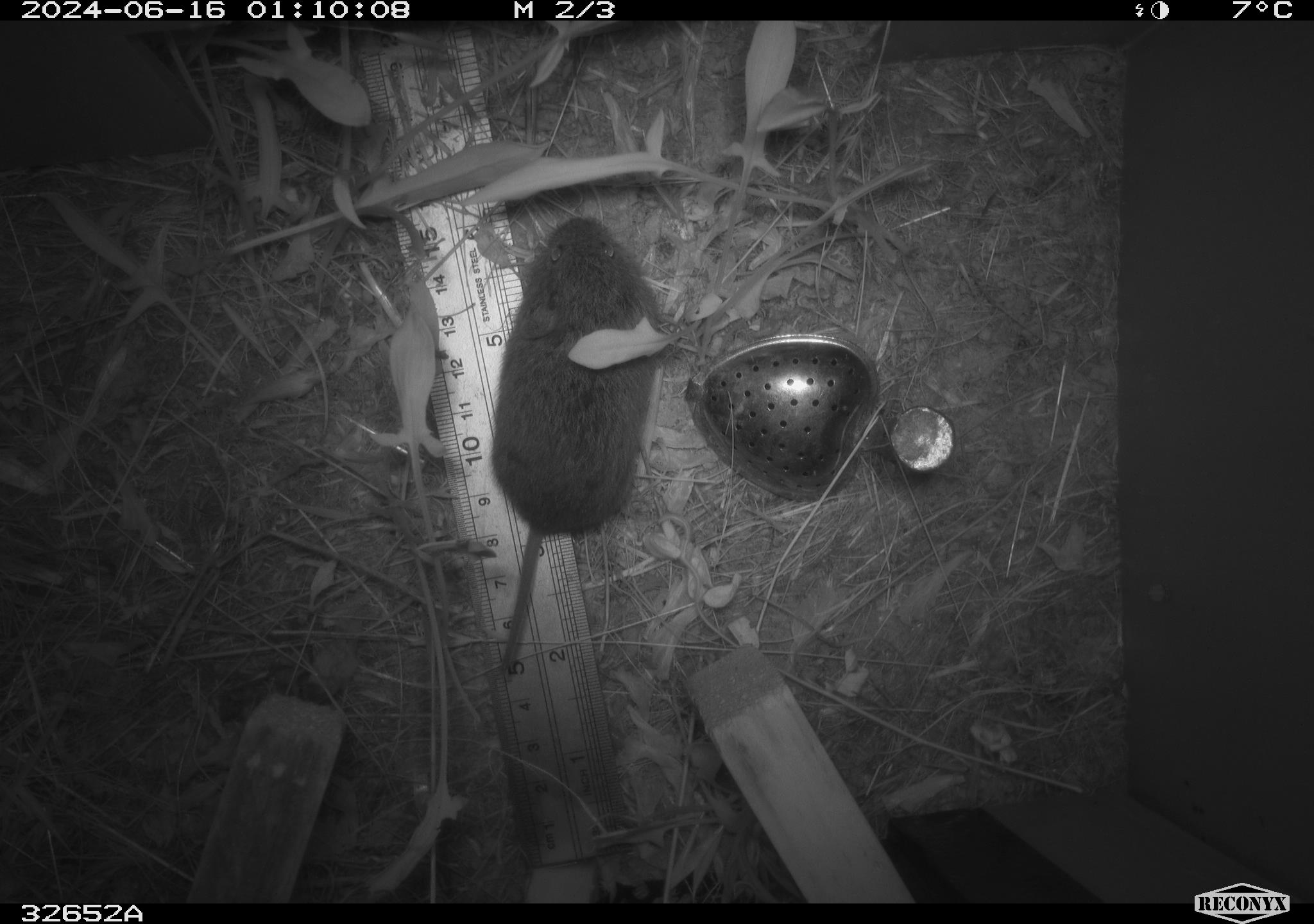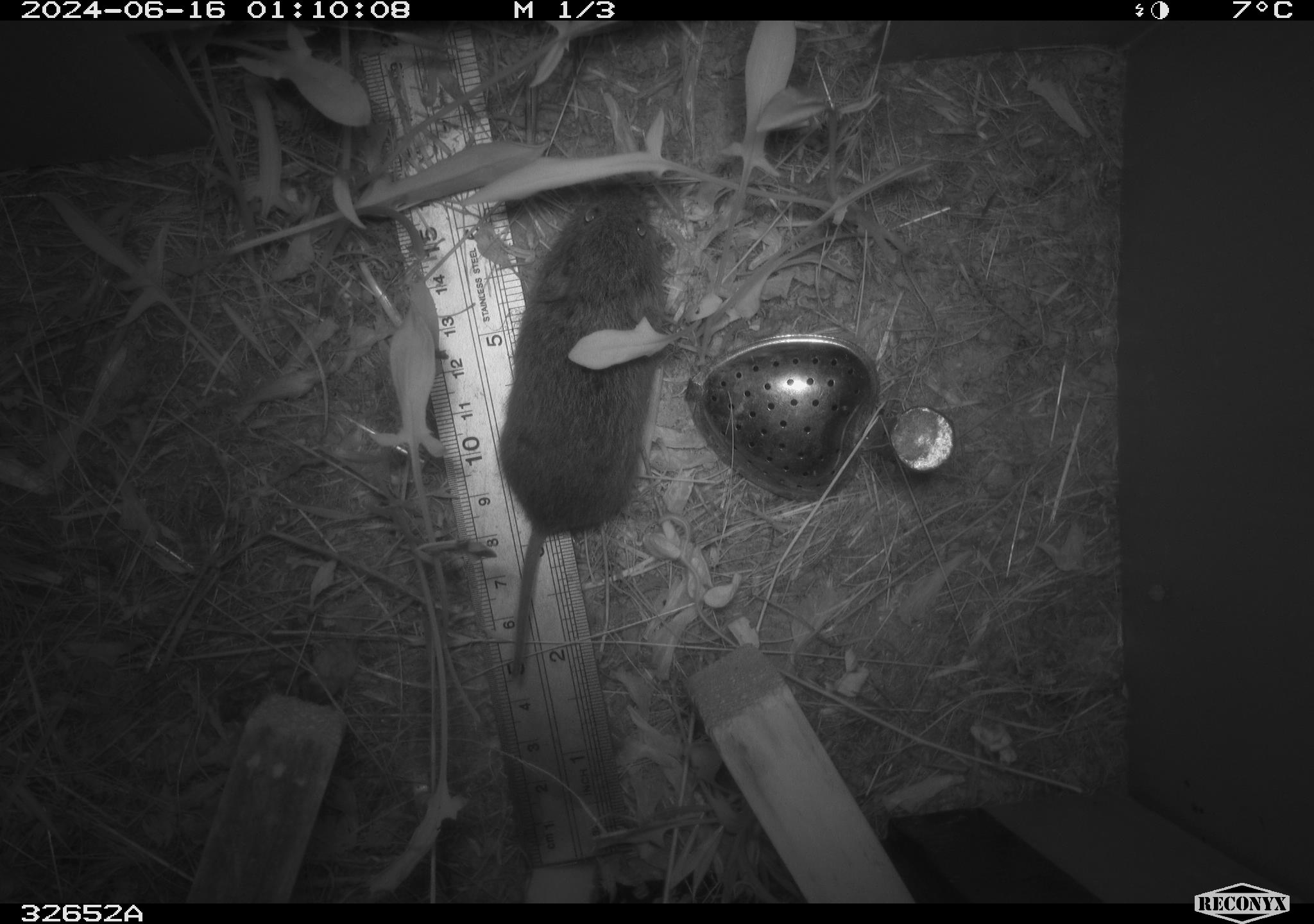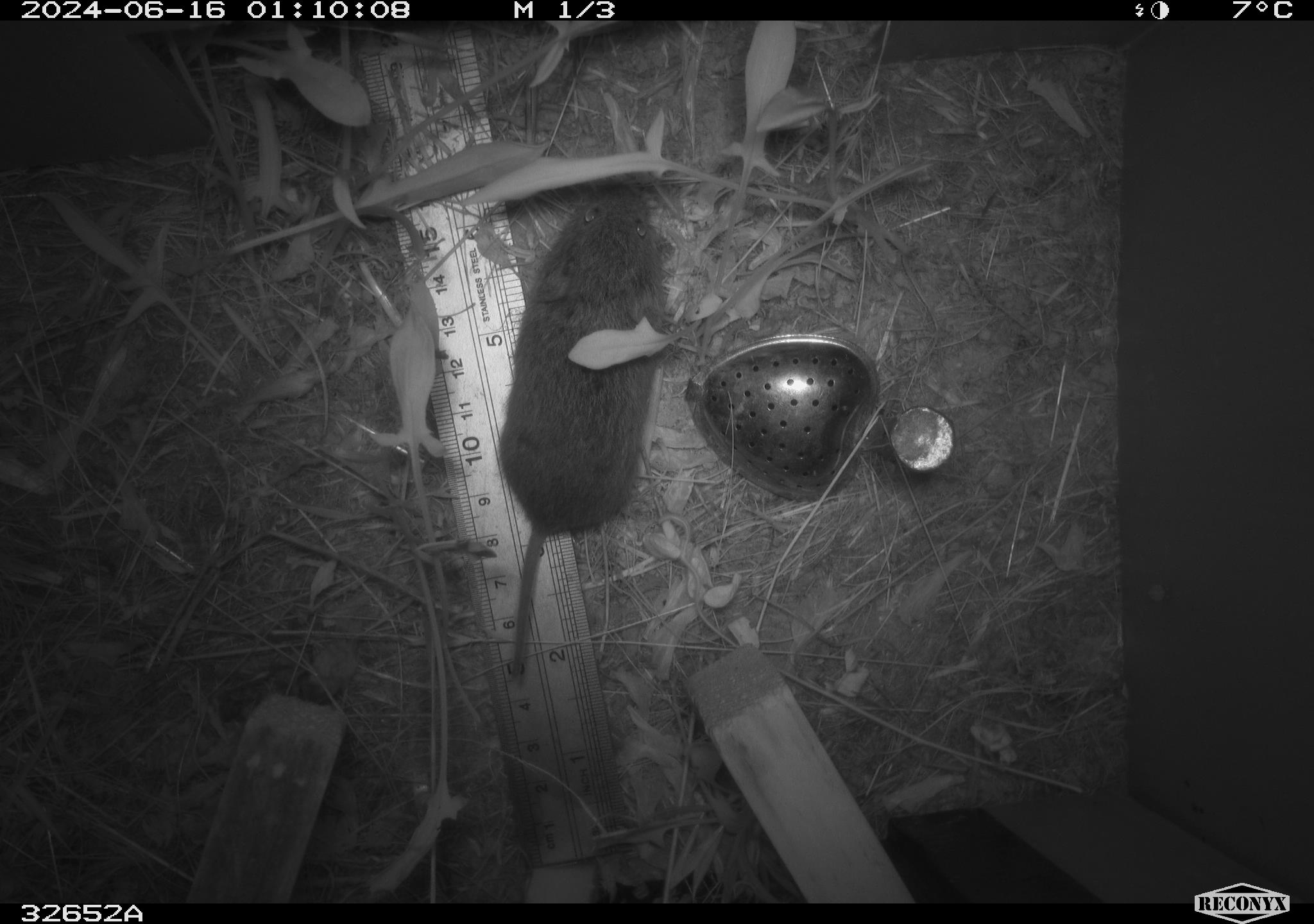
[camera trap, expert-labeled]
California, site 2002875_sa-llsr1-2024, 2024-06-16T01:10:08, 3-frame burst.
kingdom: Animalia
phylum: Chordata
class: Mammalia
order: Rodentia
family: Cricetidae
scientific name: Arvicolinae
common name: voles, lemmings, and muskrats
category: arvicolinae subfamily